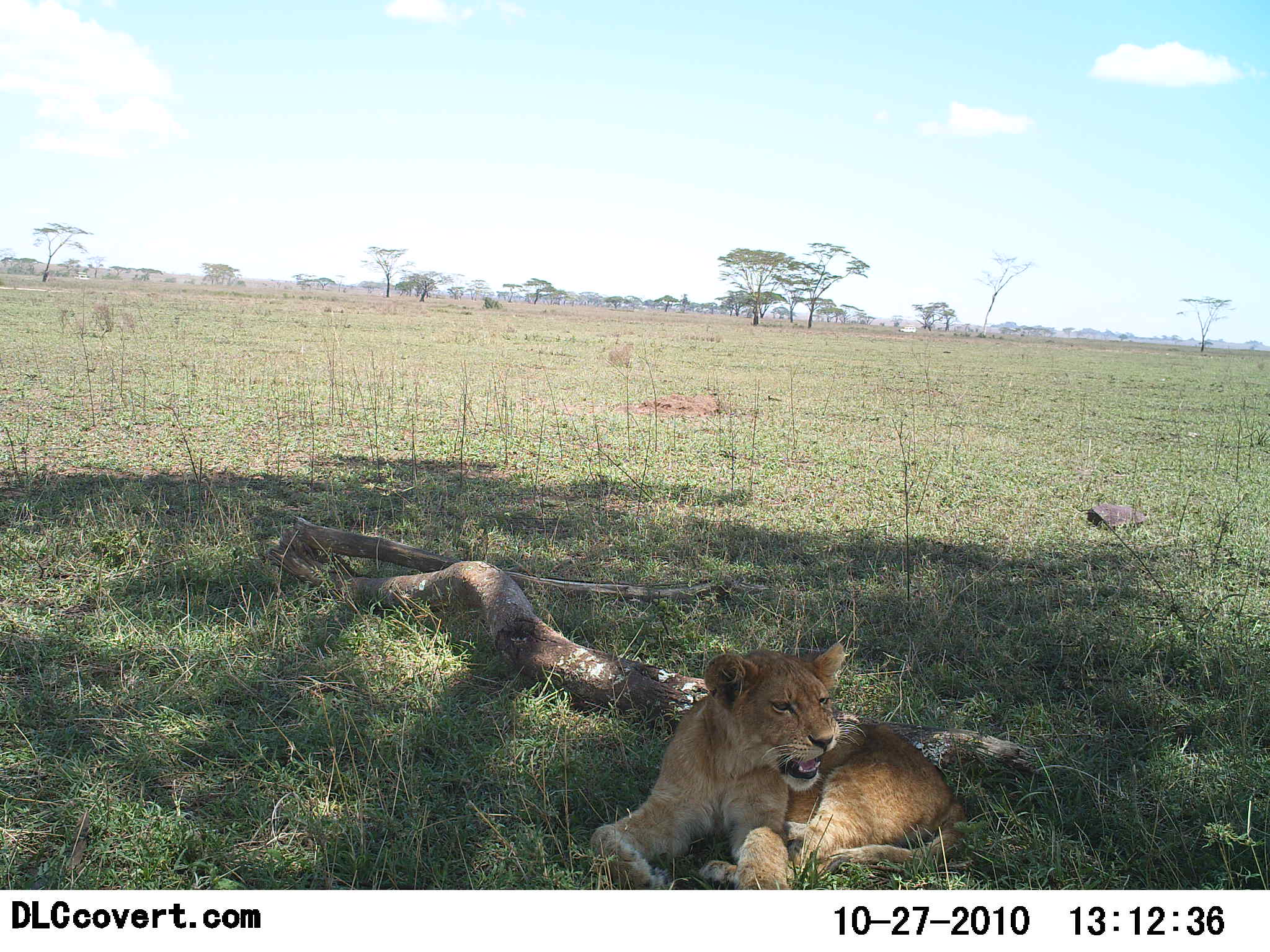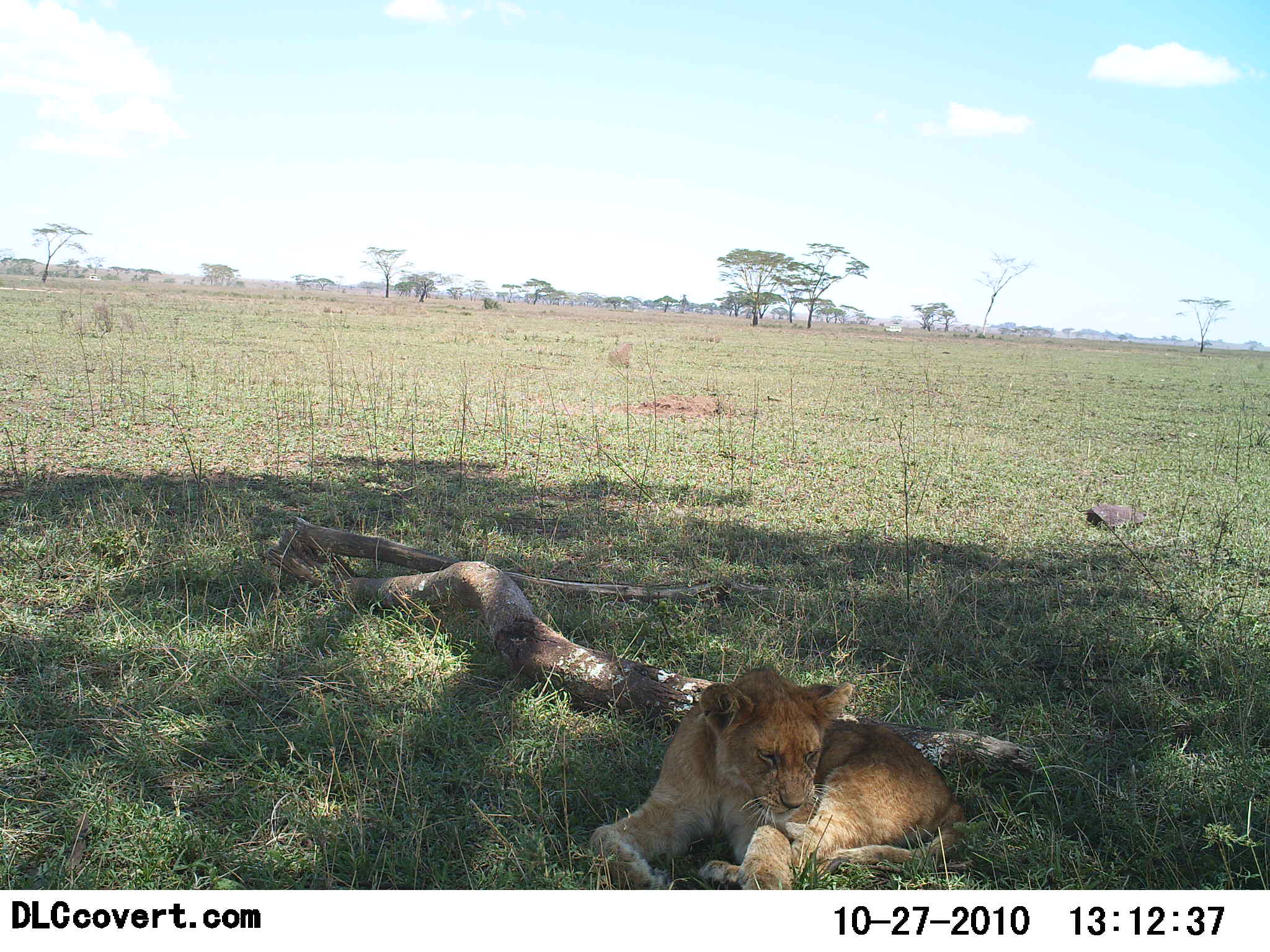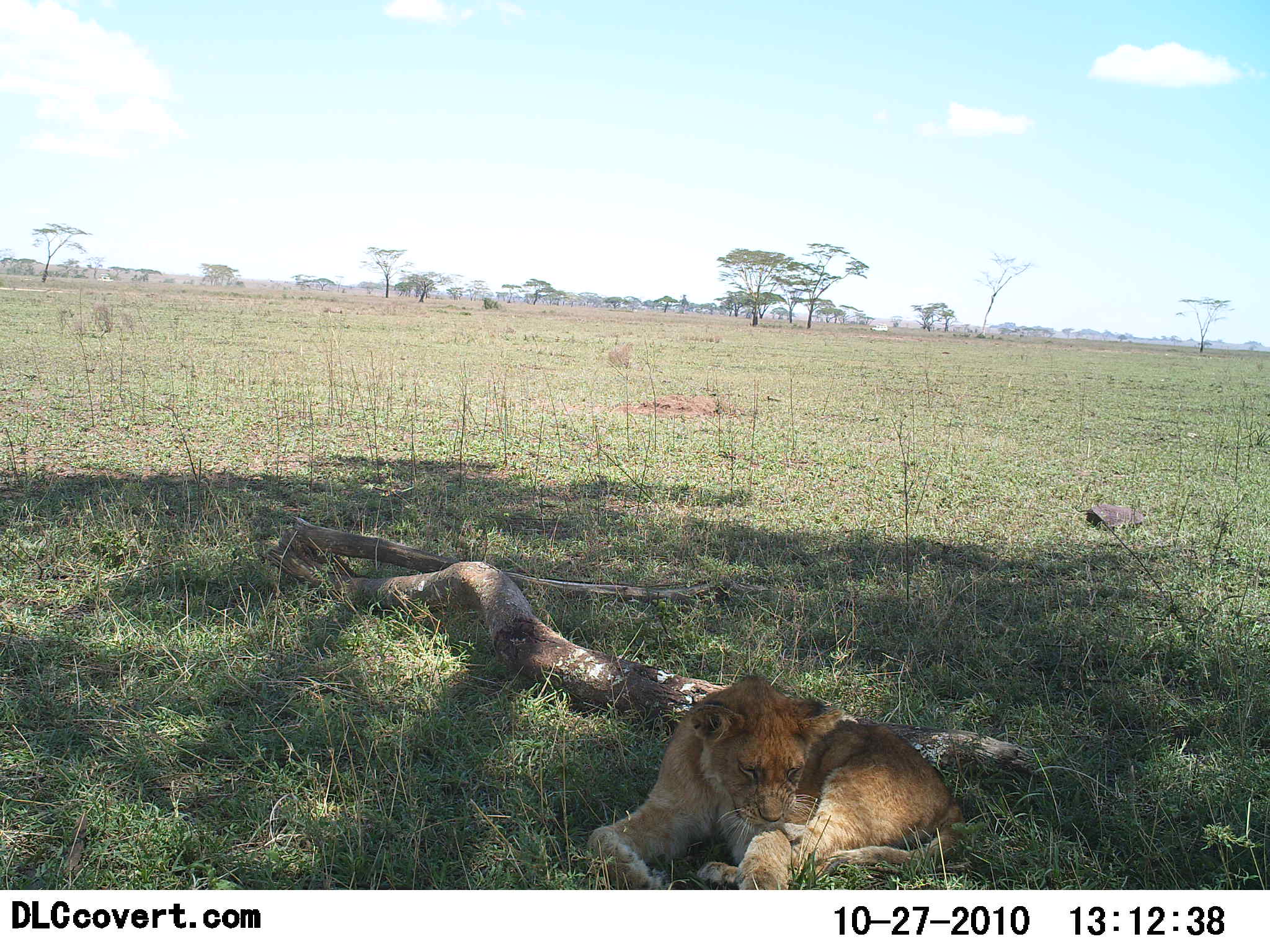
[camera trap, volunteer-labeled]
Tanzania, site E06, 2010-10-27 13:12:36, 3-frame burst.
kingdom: Animalia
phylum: Chordata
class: Mammalia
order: Carnivora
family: Felidae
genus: Panthera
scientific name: Panthera leo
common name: lion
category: lionfemale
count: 1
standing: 0%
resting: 100%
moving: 0%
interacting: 6%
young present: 29%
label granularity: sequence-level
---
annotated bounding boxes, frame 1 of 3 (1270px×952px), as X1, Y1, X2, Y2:
animal: 588, 641, 965, 889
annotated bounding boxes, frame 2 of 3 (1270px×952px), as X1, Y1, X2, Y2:
animal: 590, 666, 974, 890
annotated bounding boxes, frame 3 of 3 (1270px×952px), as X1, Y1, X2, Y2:
animal: 588, 672, 974, 891